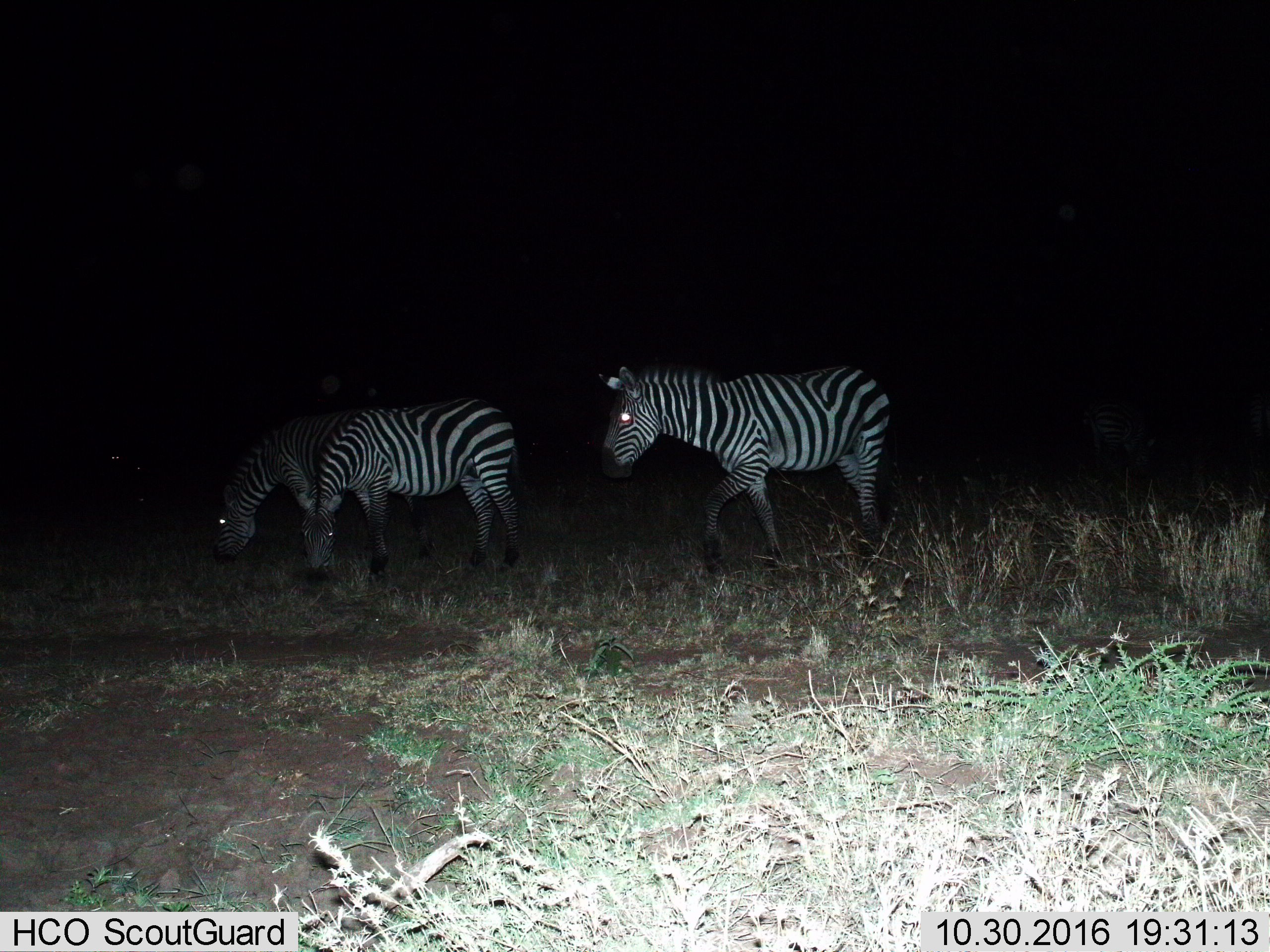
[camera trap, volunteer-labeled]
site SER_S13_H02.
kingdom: Animalia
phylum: Chordata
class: Mammalia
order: Perissodactyla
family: Equidae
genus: Equus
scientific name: Equus quagga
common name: plains zebra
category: zebraplains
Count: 3.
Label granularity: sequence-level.